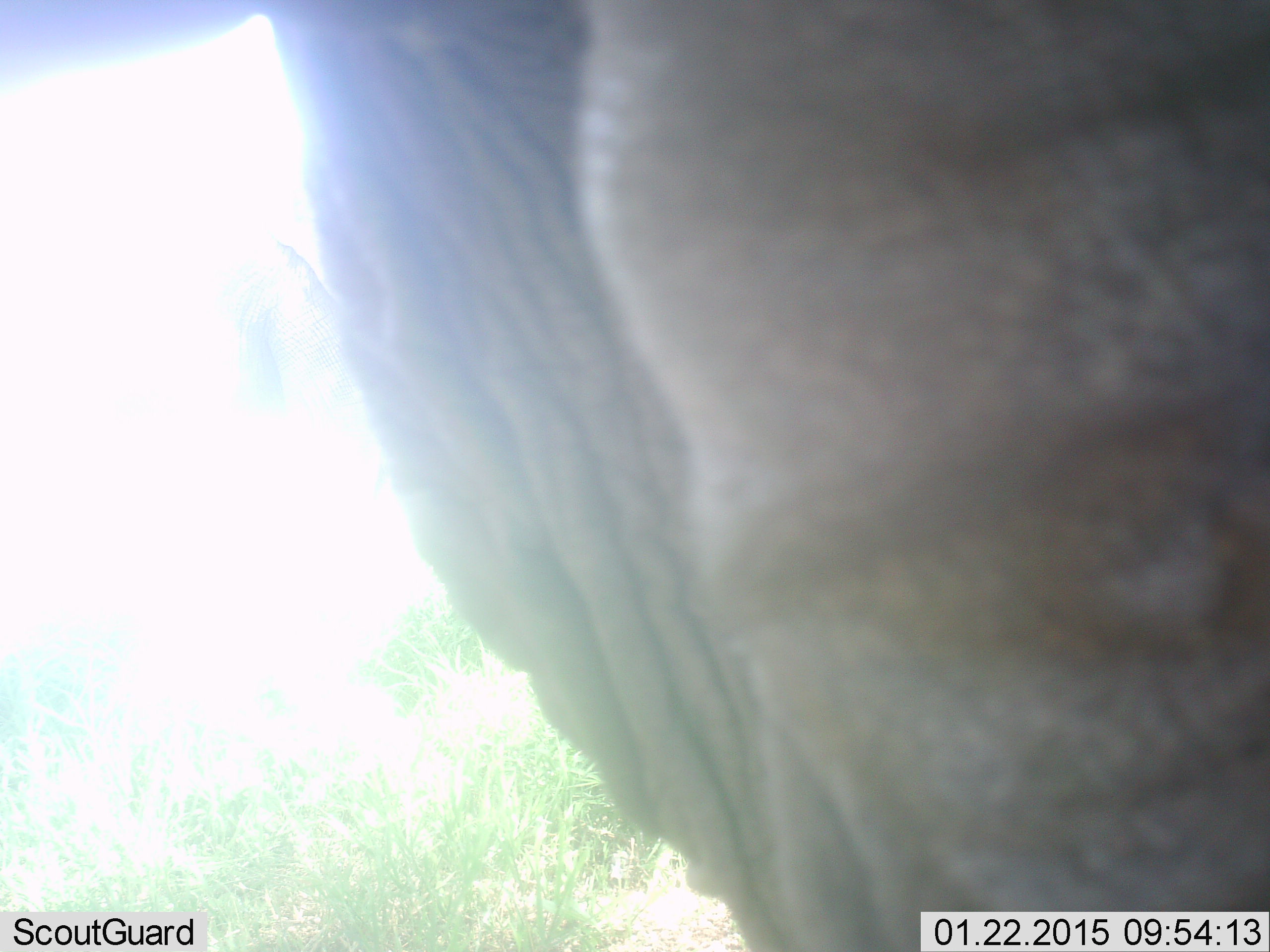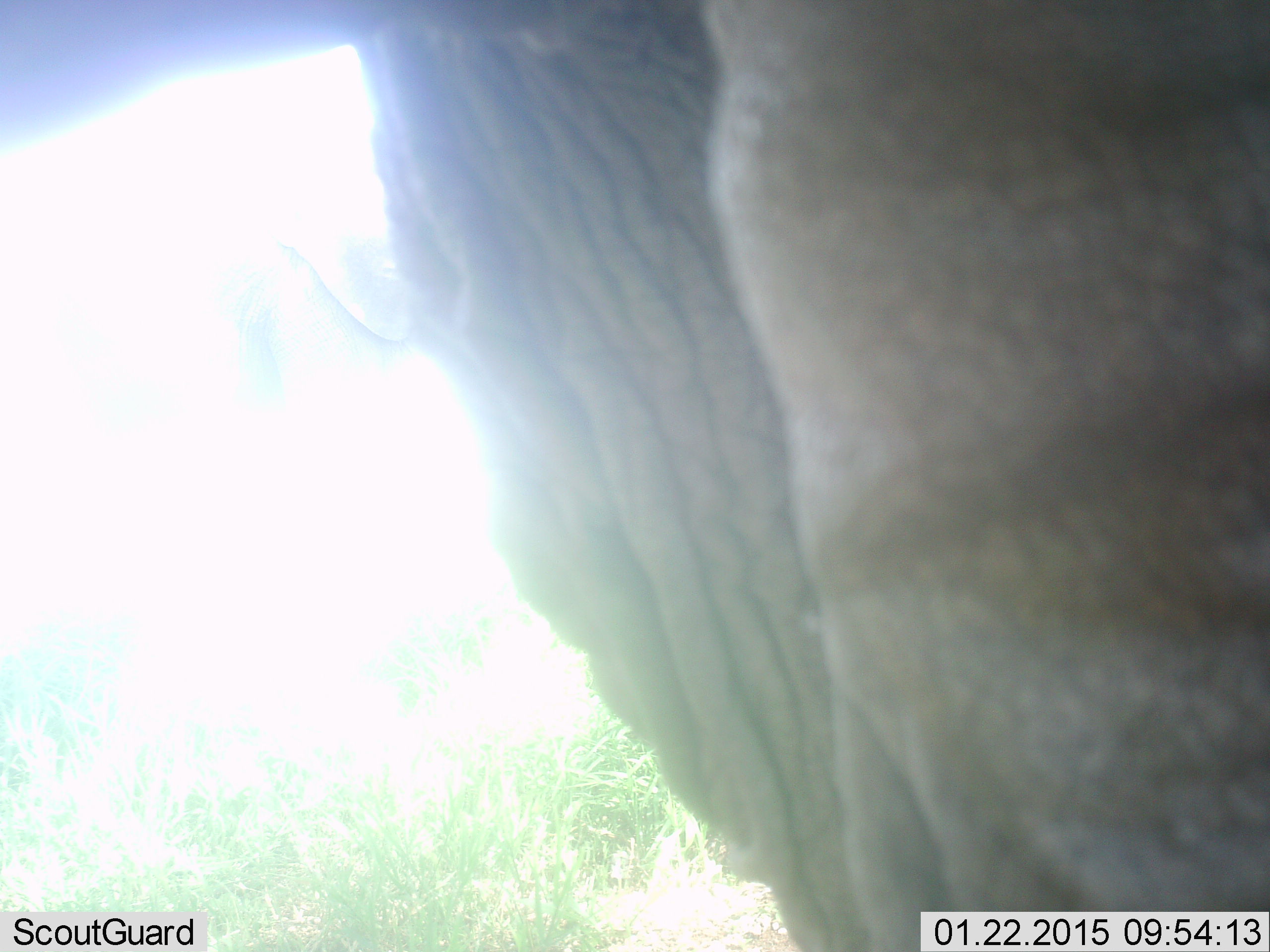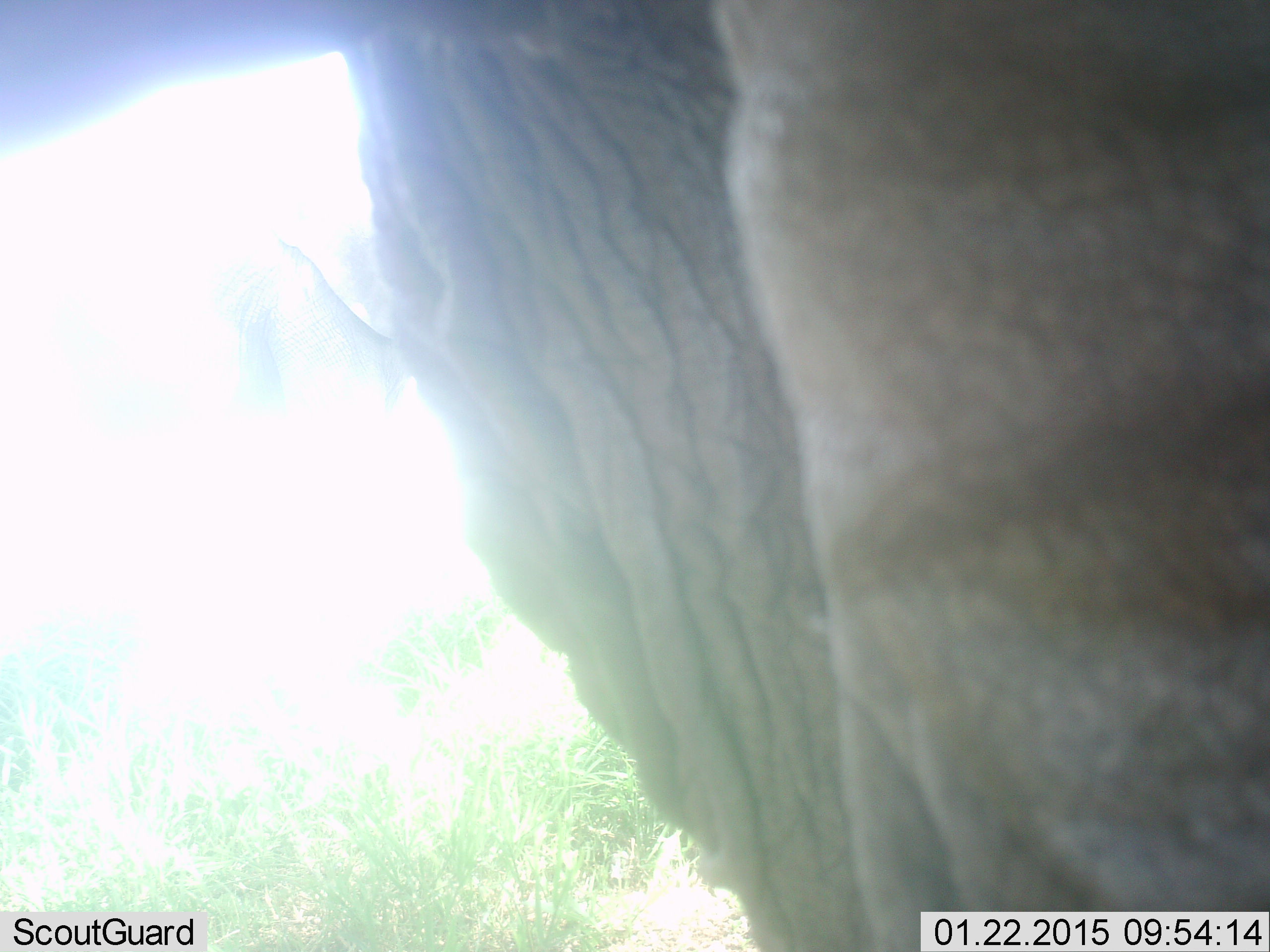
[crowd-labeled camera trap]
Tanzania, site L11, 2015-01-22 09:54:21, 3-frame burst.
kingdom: Animalia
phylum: Chordata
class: Mammalia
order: Proboscidea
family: Elephantidae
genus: Loxodonta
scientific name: Loxodonta africana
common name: african bush elephant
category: elephant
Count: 1.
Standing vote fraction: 100%.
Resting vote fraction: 0%.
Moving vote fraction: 0%.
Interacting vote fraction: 0%.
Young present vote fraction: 0%.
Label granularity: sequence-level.